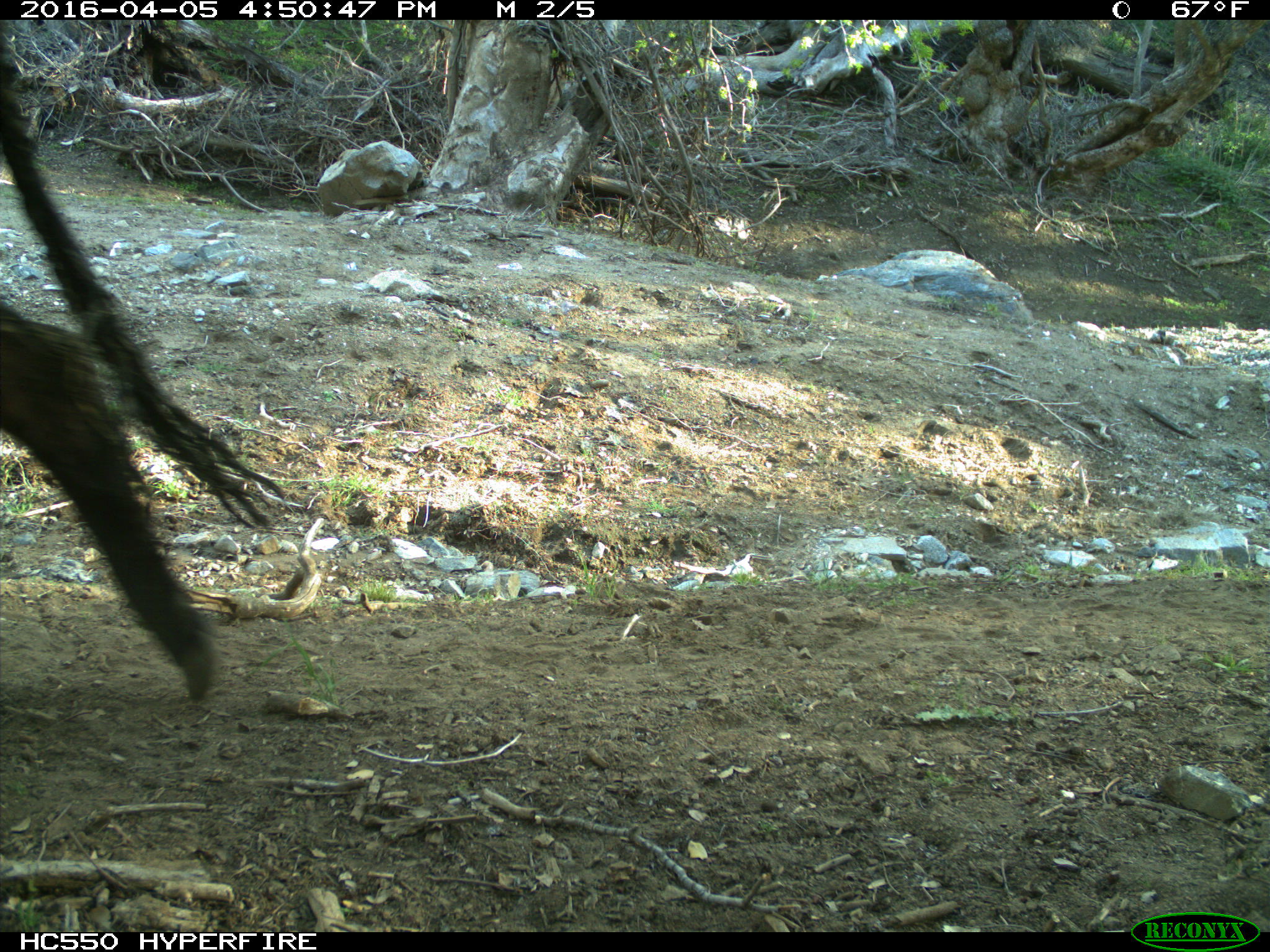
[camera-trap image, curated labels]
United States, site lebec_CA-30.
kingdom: Animalia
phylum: Chordata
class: Mammalia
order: Artiodactyla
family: Bovidae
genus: Bos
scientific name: Bos taurus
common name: domestic cow